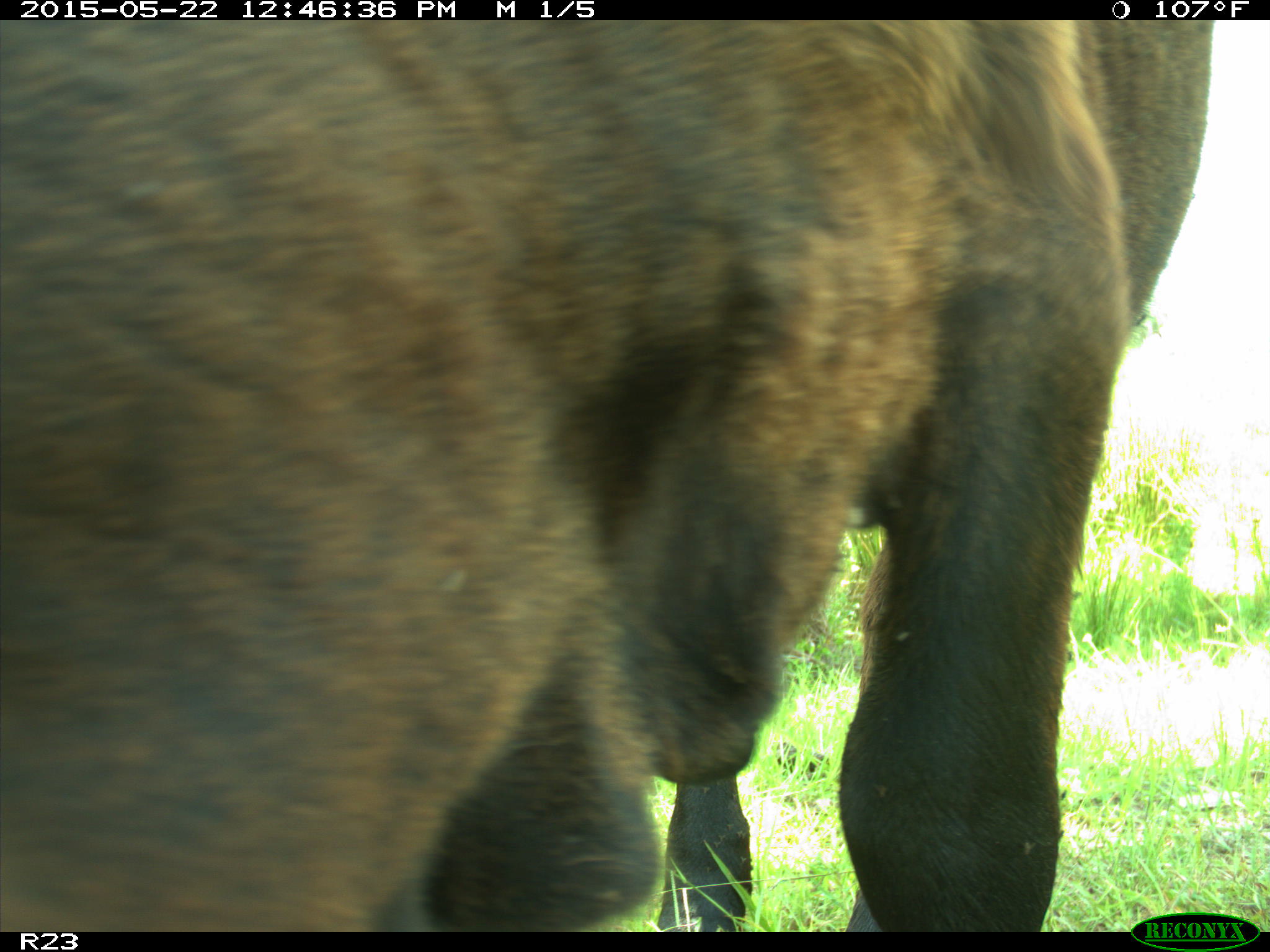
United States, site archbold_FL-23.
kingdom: Animalia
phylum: Chordata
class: Mammalia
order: Artiodactyla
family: Bovidae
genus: Bos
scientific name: Bos taurus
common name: domestic cow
Bos taurus (domestic cow).